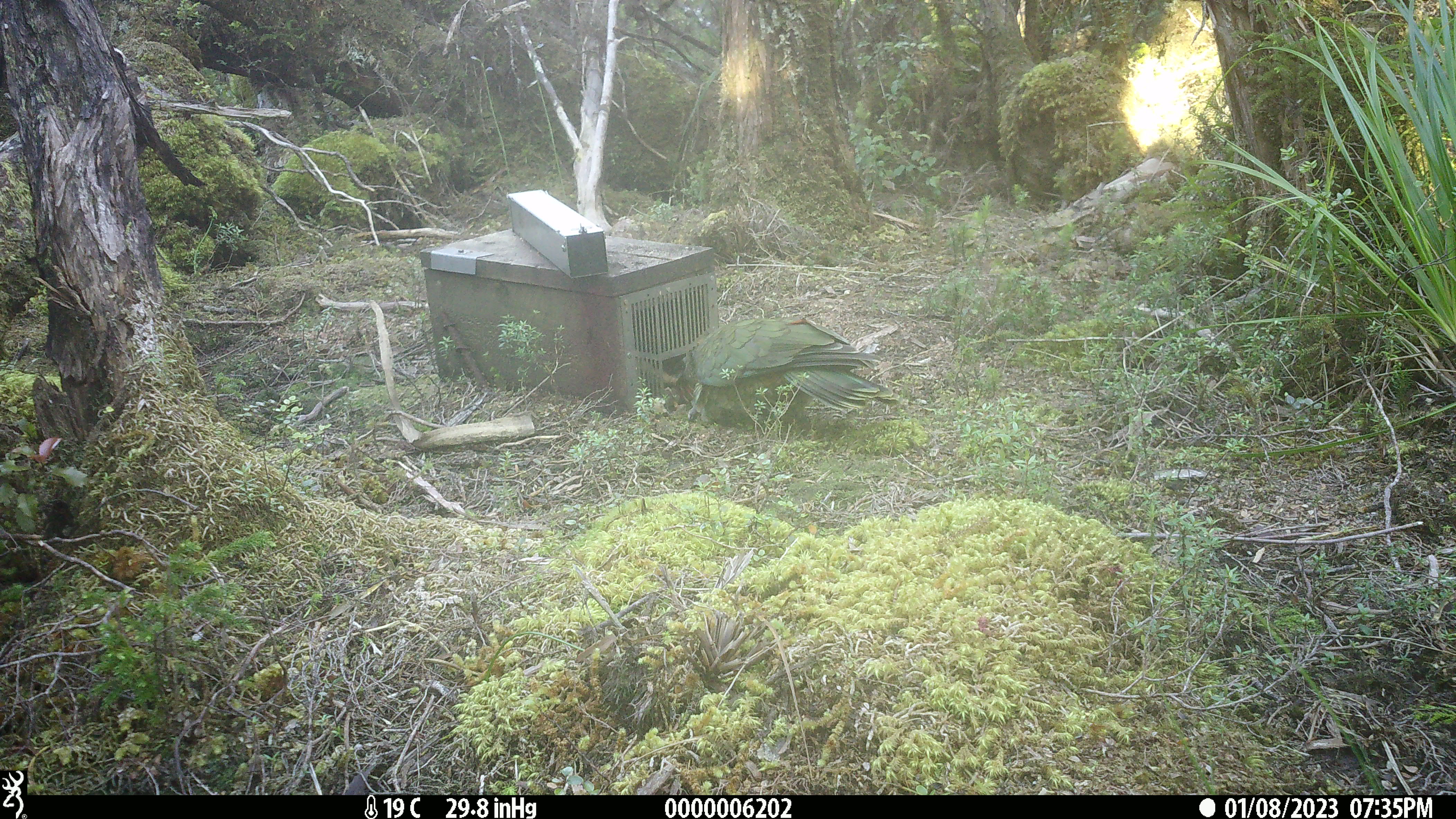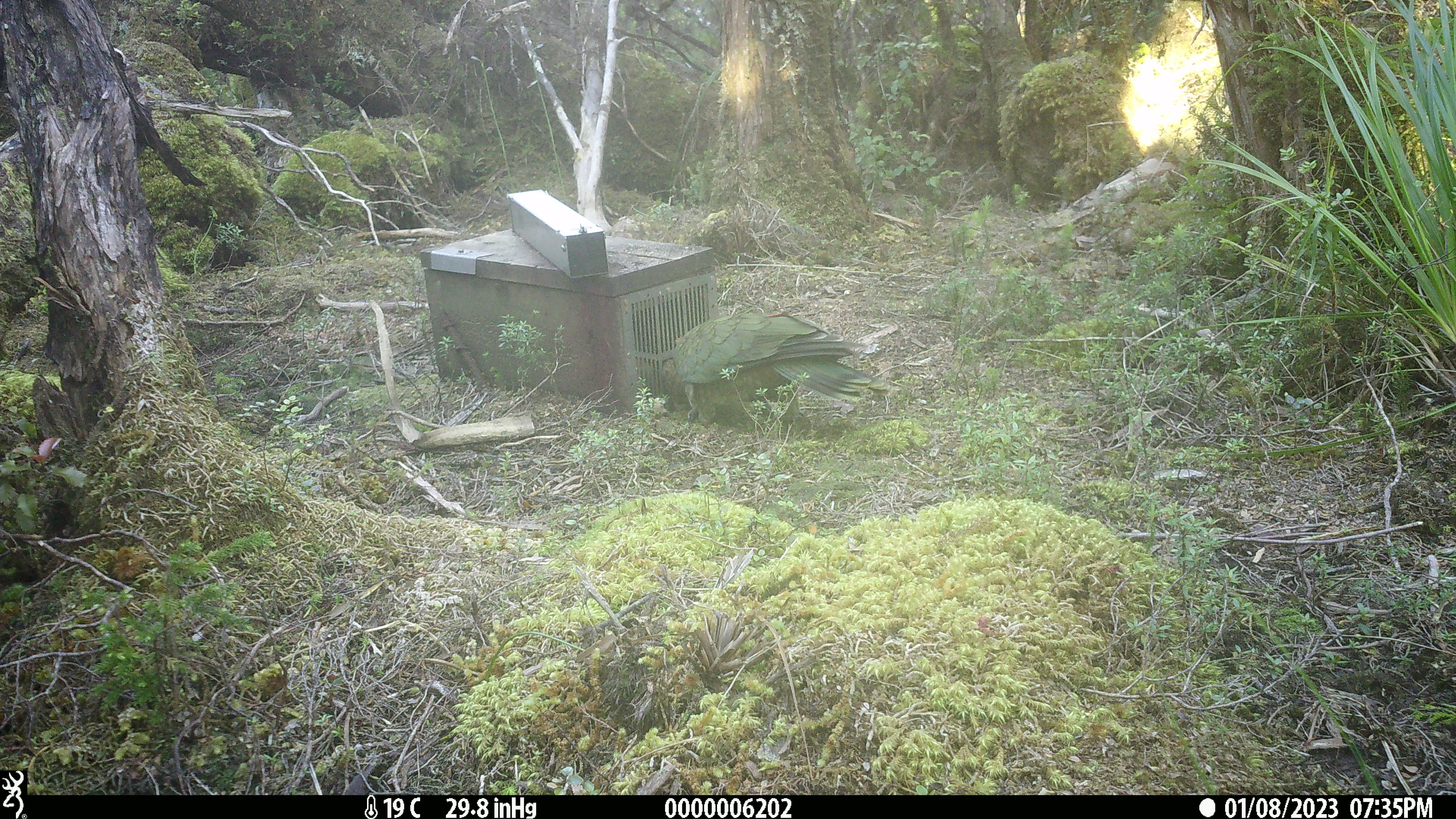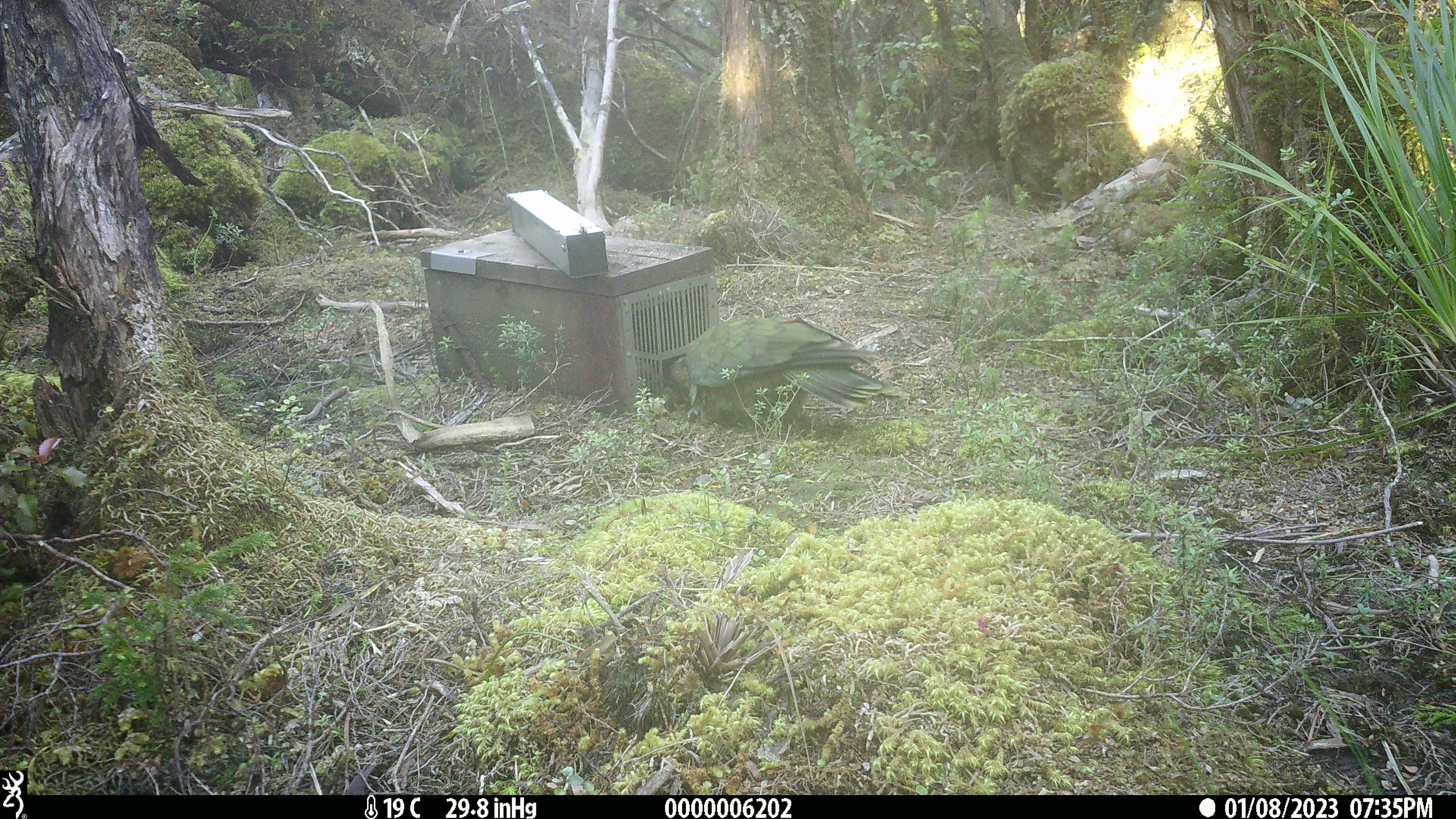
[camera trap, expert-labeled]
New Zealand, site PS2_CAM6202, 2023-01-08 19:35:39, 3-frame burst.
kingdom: Animalia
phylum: Chordata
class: Aves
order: Psittaciformes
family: Strigopidae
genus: Nestor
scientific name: Nestor notabilis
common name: kea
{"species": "kea (Nestor notabilis)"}